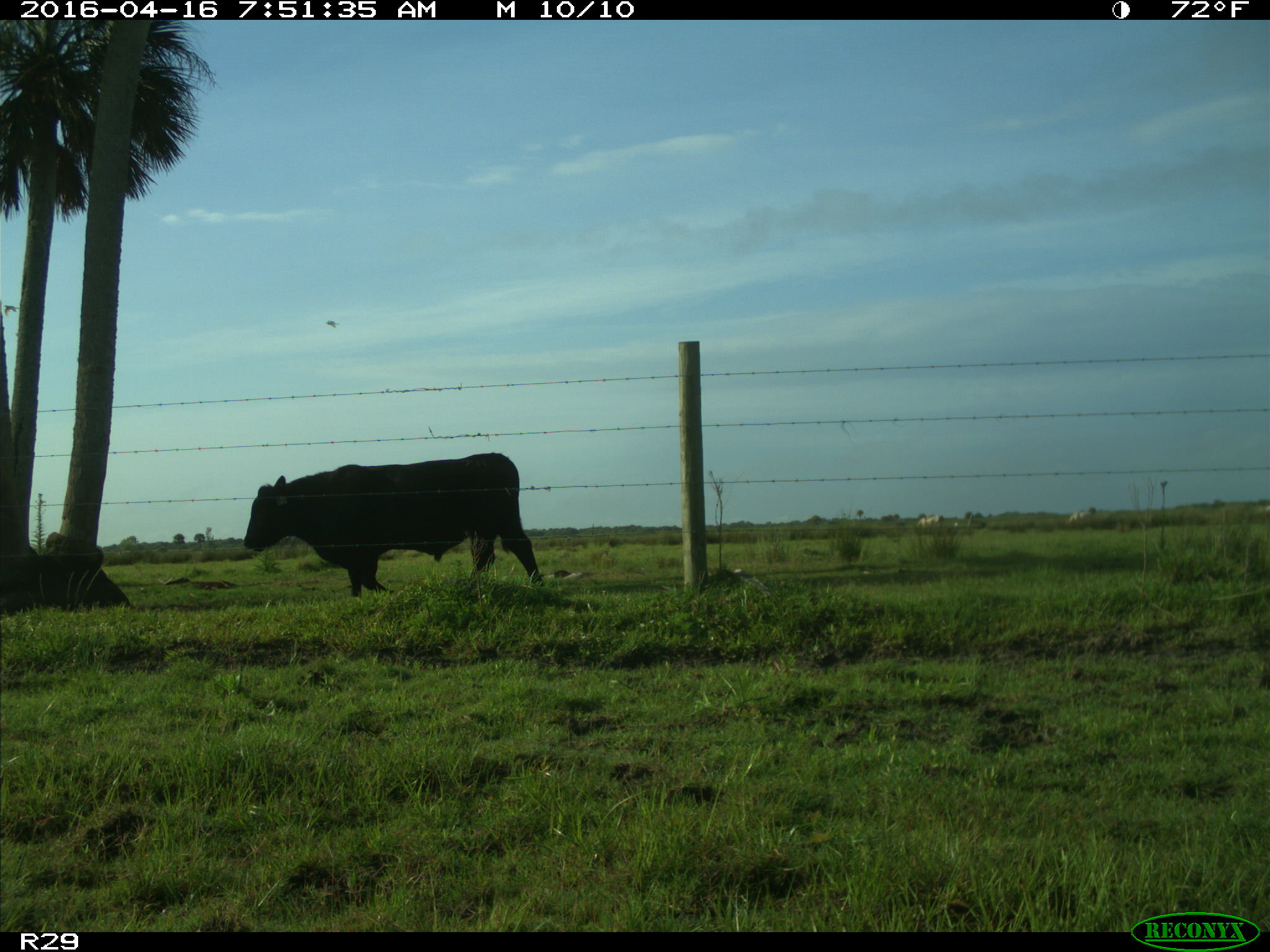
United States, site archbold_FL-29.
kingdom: Animalia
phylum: Chordata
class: Mammalia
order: Artiodactyla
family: Bovidae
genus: Bos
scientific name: Bos taurus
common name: domestic cow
Bos taurus (domestic cow).